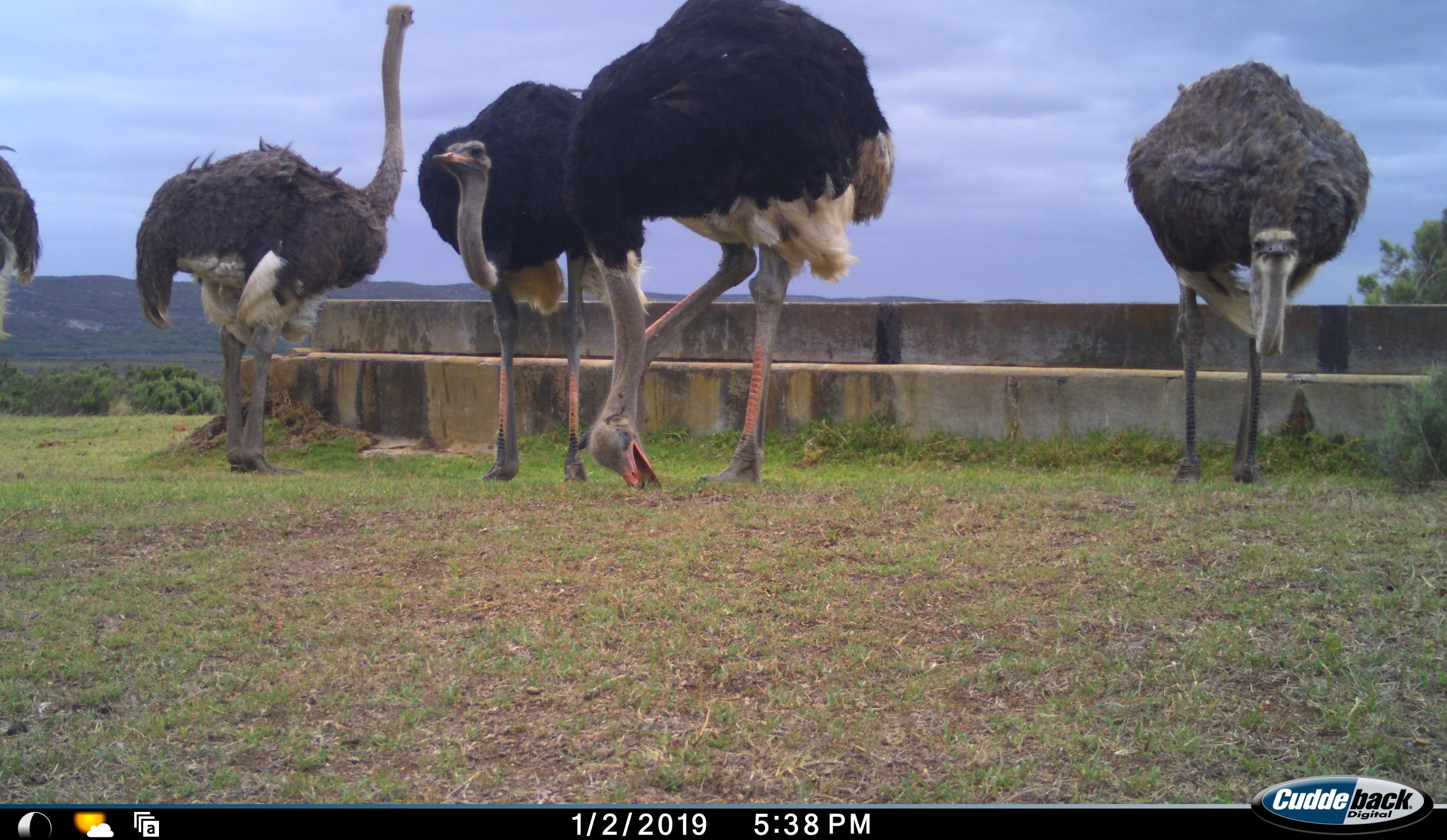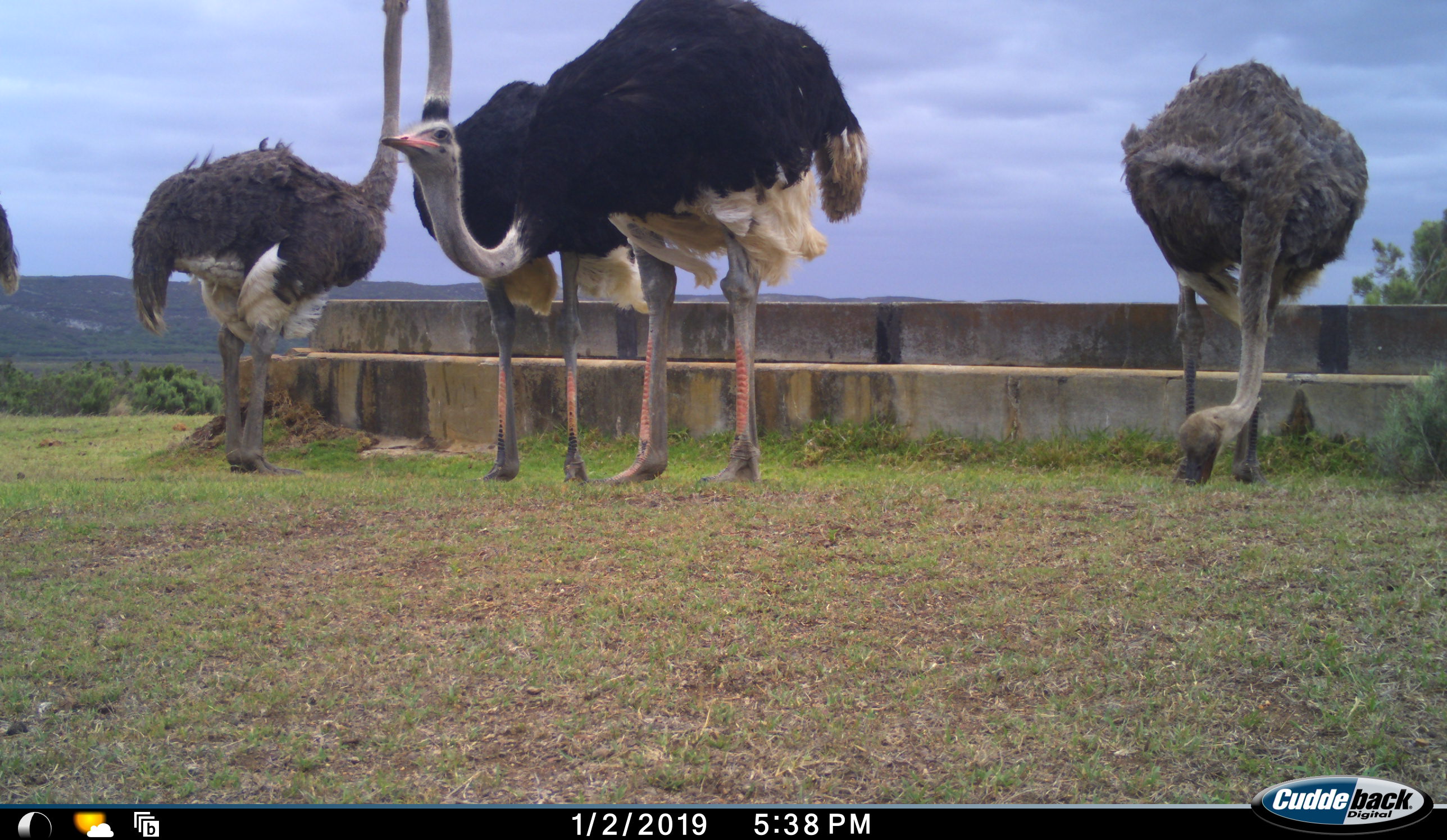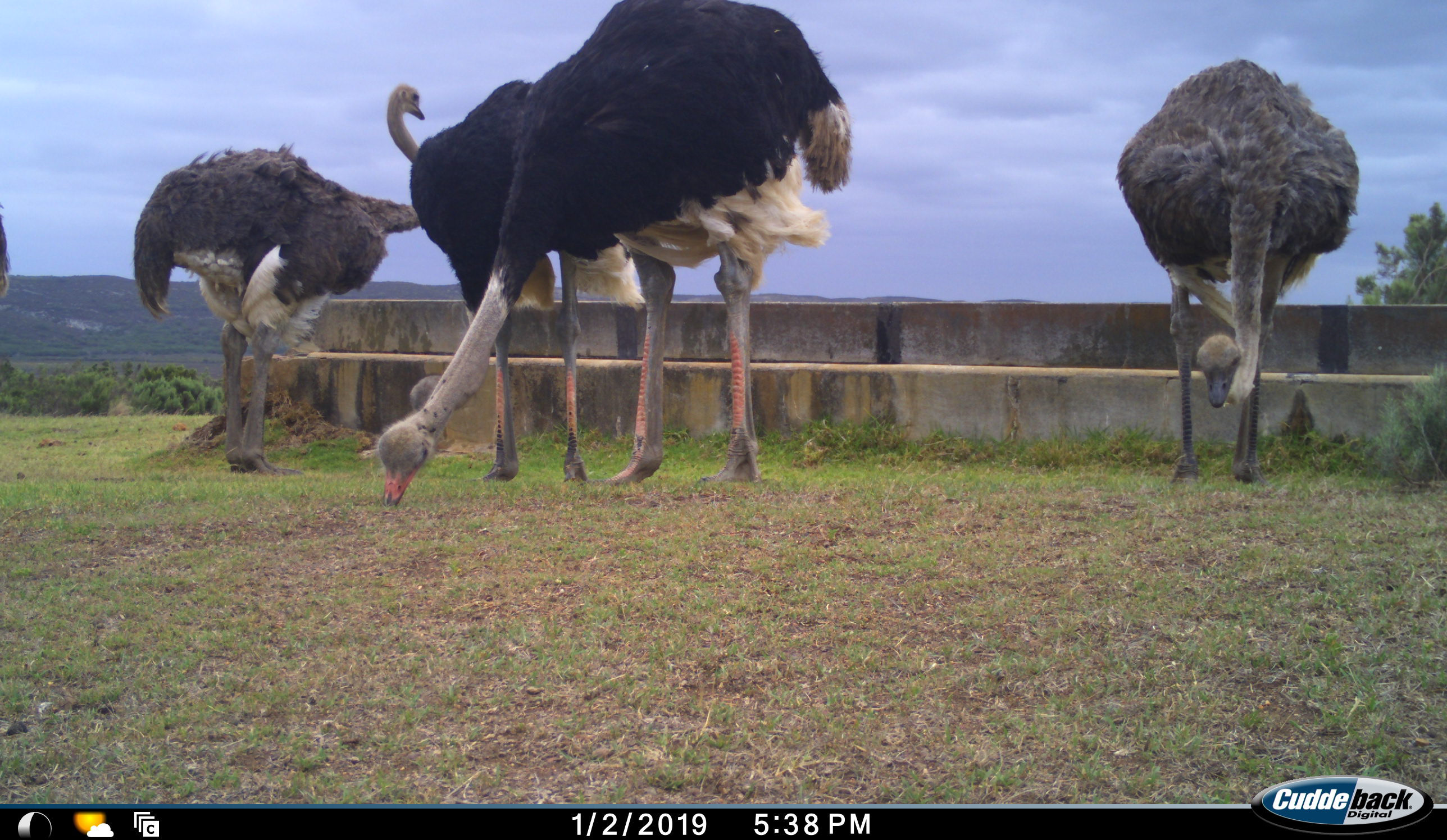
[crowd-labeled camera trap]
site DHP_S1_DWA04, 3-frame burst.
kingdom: Animalia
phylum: Chordata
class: Aves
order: Struthioniformes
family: Struthionidae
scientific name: Struthionidae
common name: ostrich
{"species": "ostrich (Struthionidae)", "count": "5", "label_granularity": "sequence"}